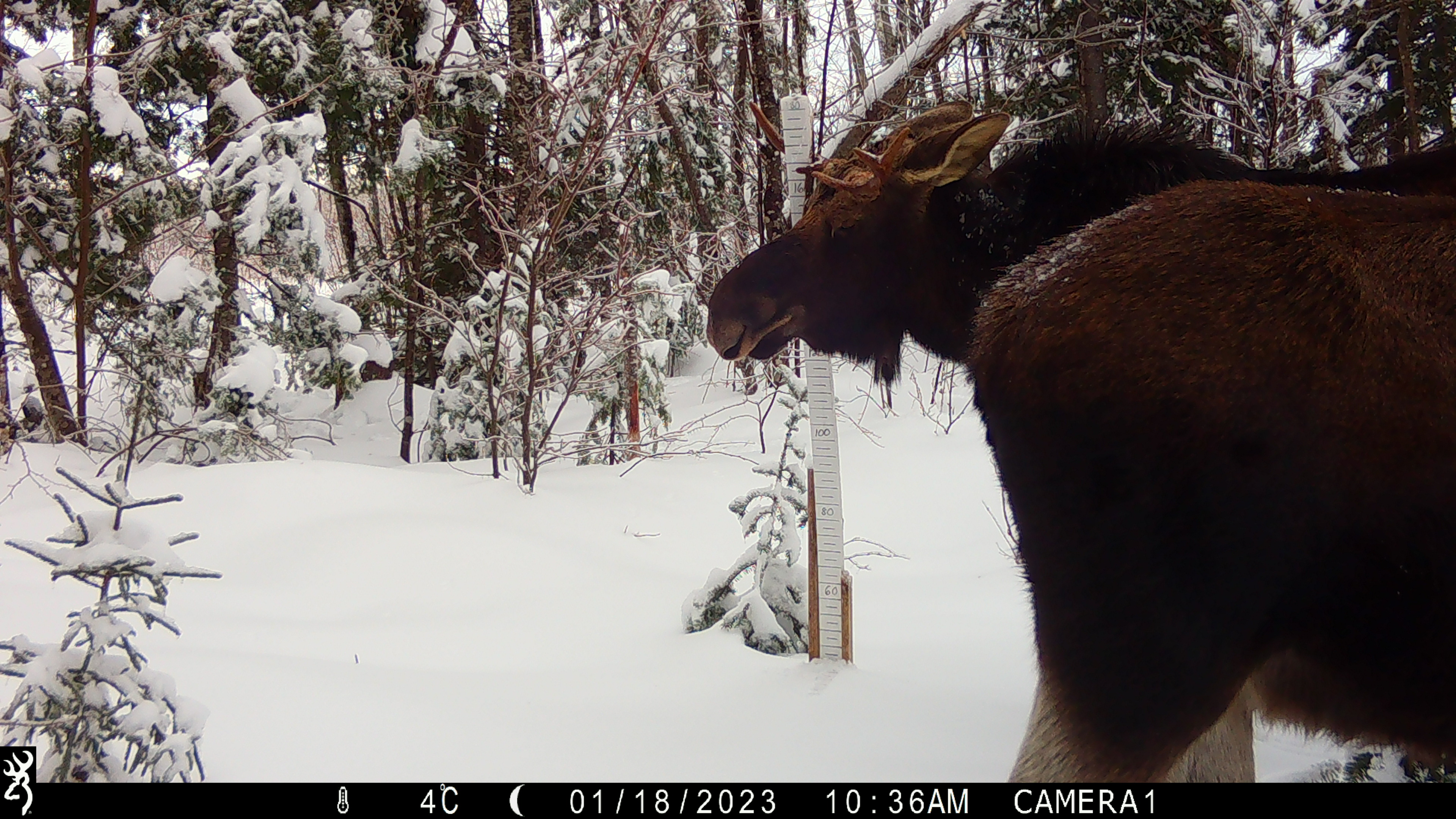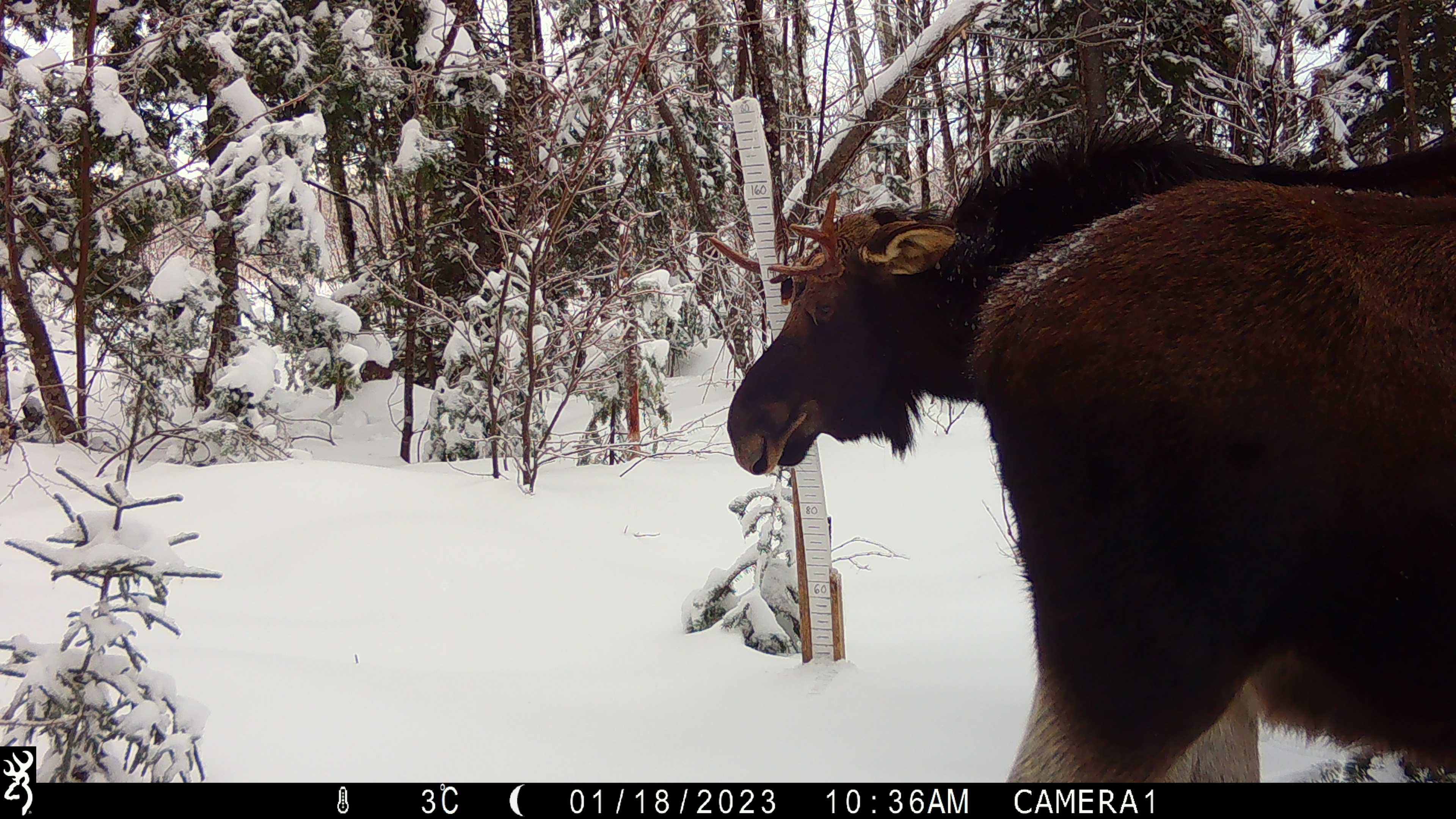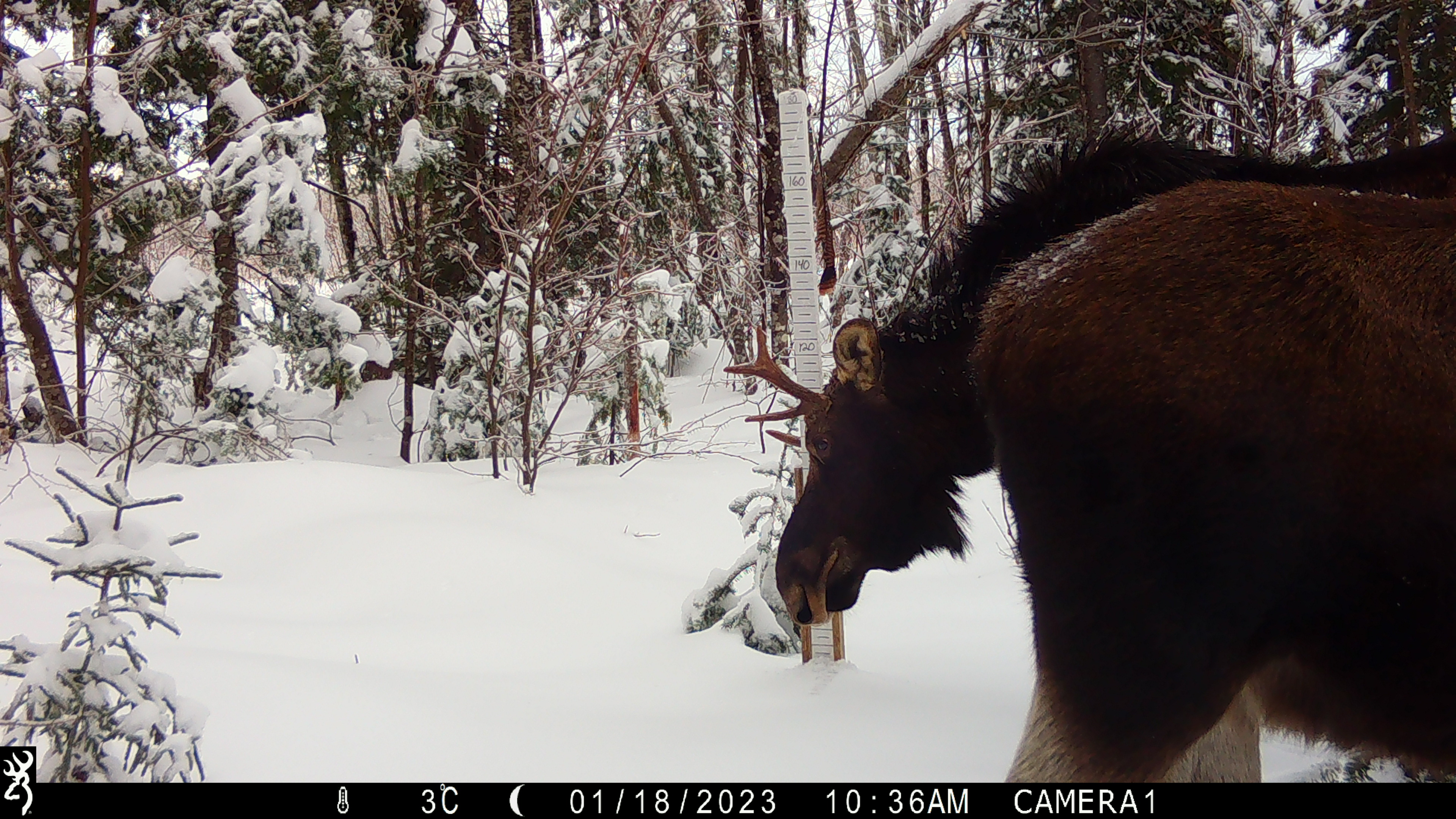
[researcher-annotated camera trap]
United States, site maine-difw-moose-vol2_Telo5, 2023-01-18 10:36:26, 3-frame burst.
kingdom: Animalia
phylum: Chordata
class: Mammalia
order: Artiodactyla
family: Cervidae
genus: Alces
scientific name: Alces alces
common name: moose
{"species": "moose (Alces alces)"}